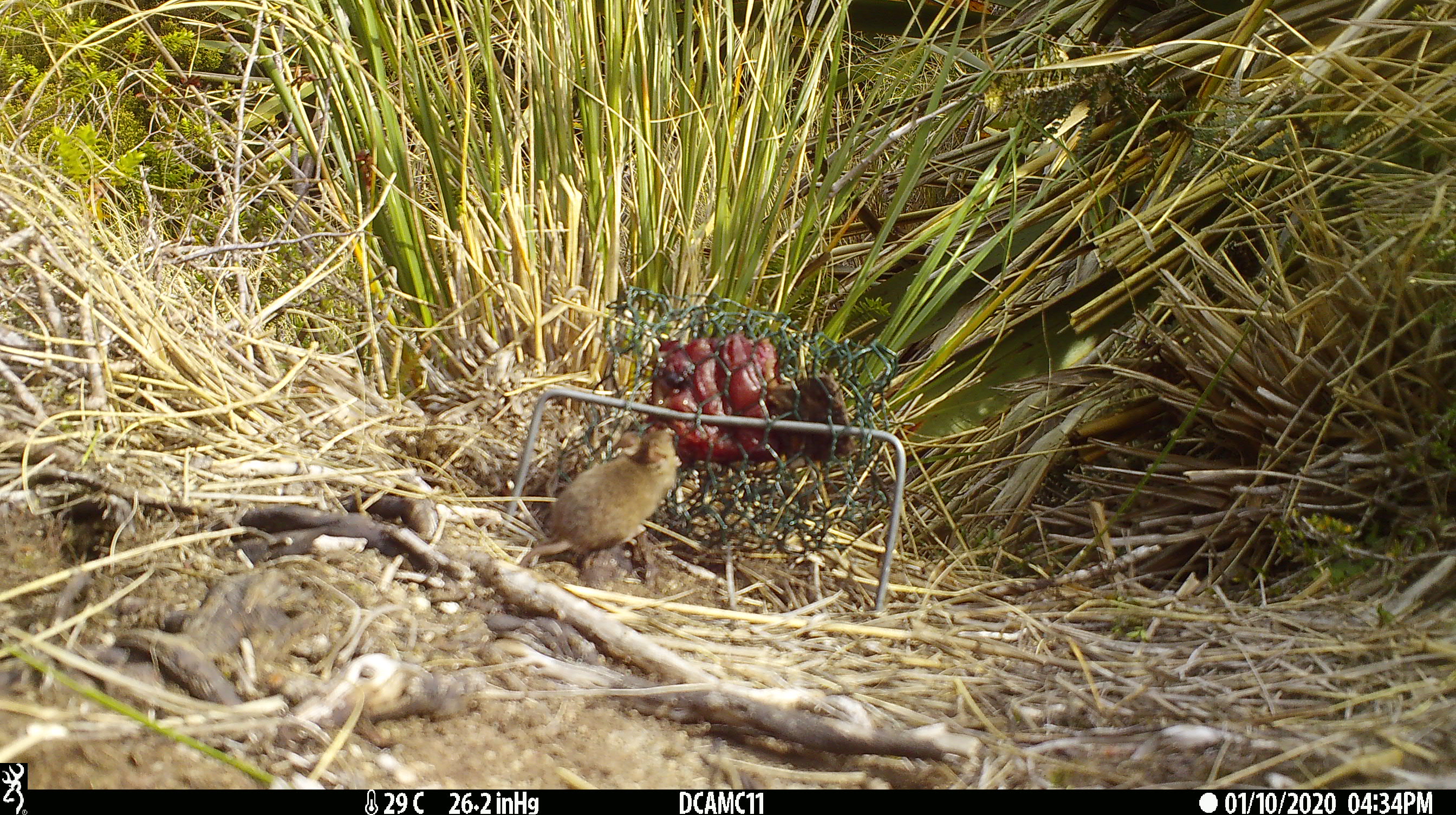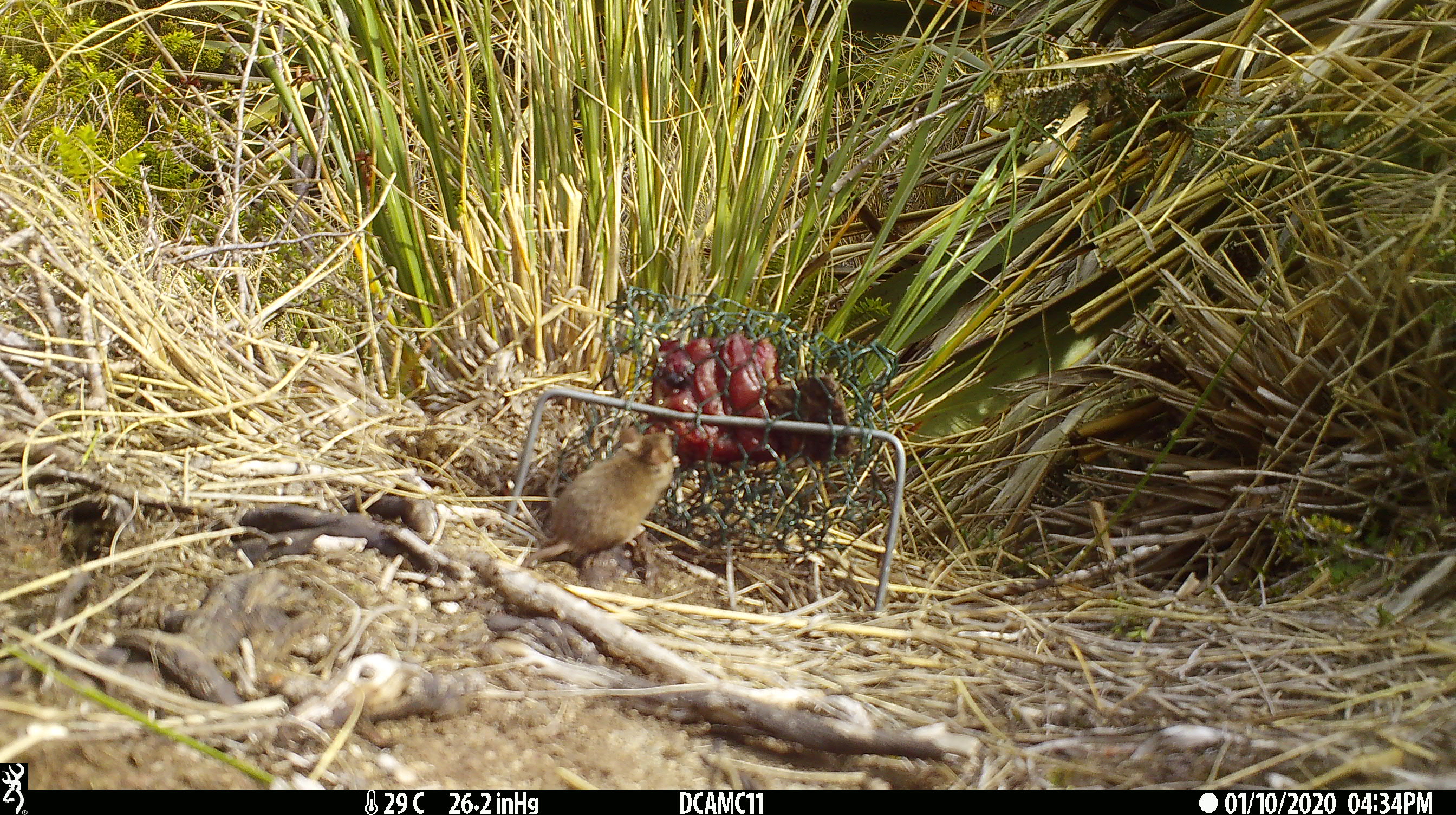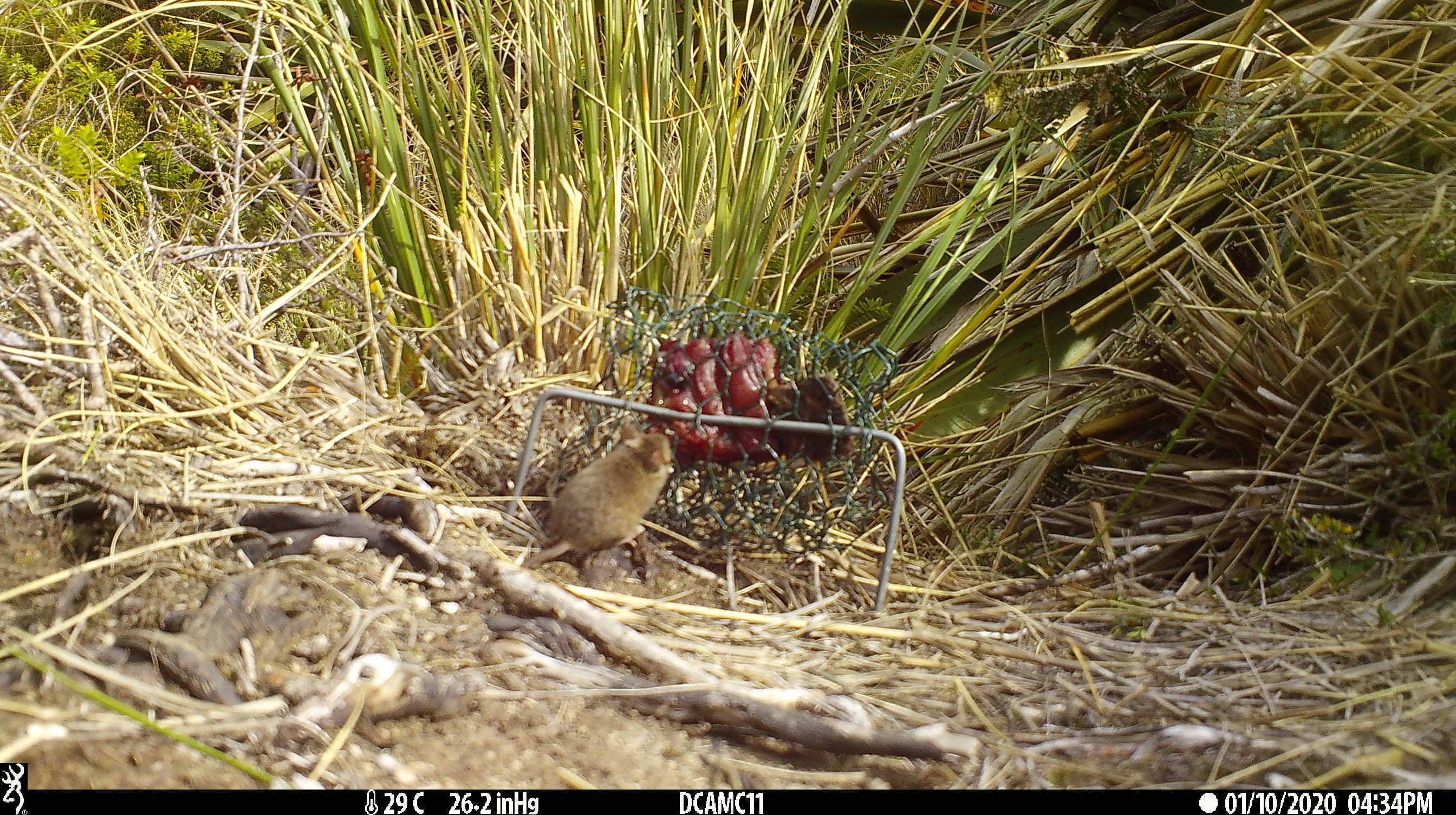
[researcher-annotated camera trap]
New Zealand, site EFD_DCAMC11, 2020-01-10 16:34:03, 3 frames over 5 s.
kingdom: Animalia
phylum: Chordata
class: Mammalia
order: Rodentia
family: Muridae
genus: Mus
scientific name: Mus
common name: mouse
Mouse (Mus).